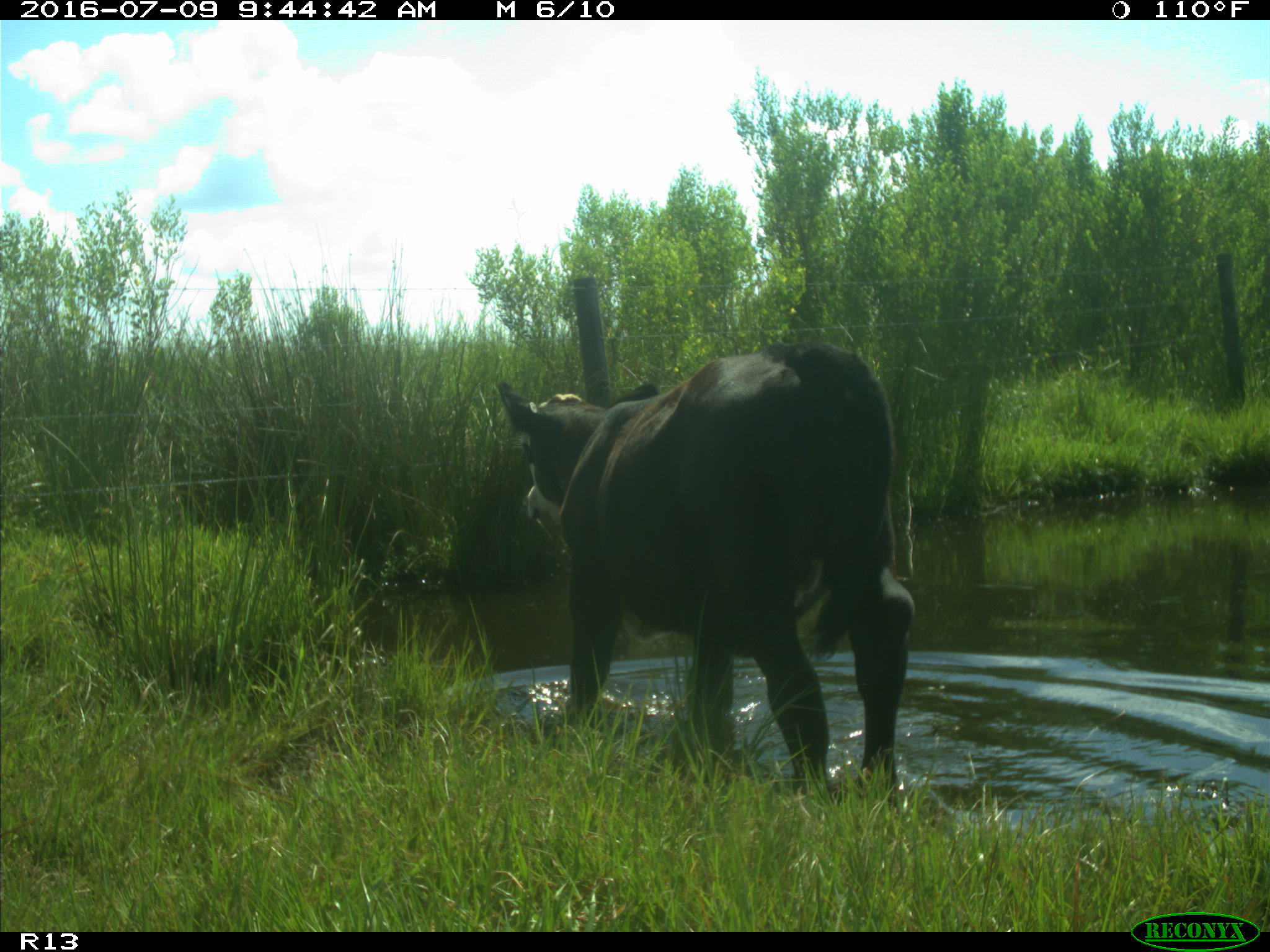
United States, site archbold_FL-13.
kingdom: Animalia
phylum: Chordata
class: Mammalia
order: Artiodactyla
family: Bovidae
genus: Bos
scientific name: Bos taurus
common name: domestic cow